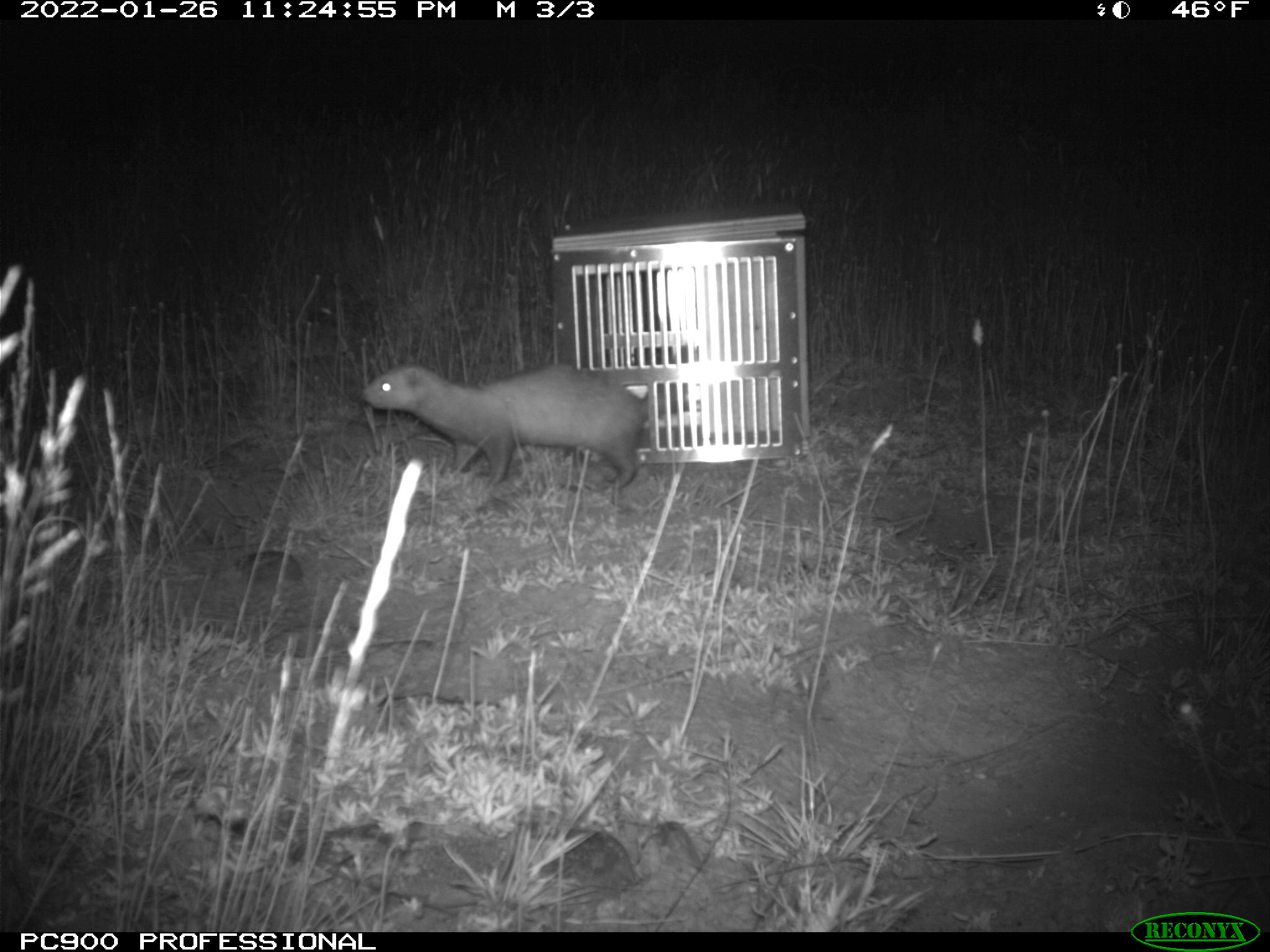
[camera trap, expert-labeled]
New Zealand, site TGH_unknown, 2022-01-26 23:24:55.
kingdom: Animalia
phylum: Chordata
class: Mammalia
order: Carnivora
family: Mustelidae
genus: Mustela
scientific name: Mustela furo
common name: ferret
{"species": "ferret (Mustela furo)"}